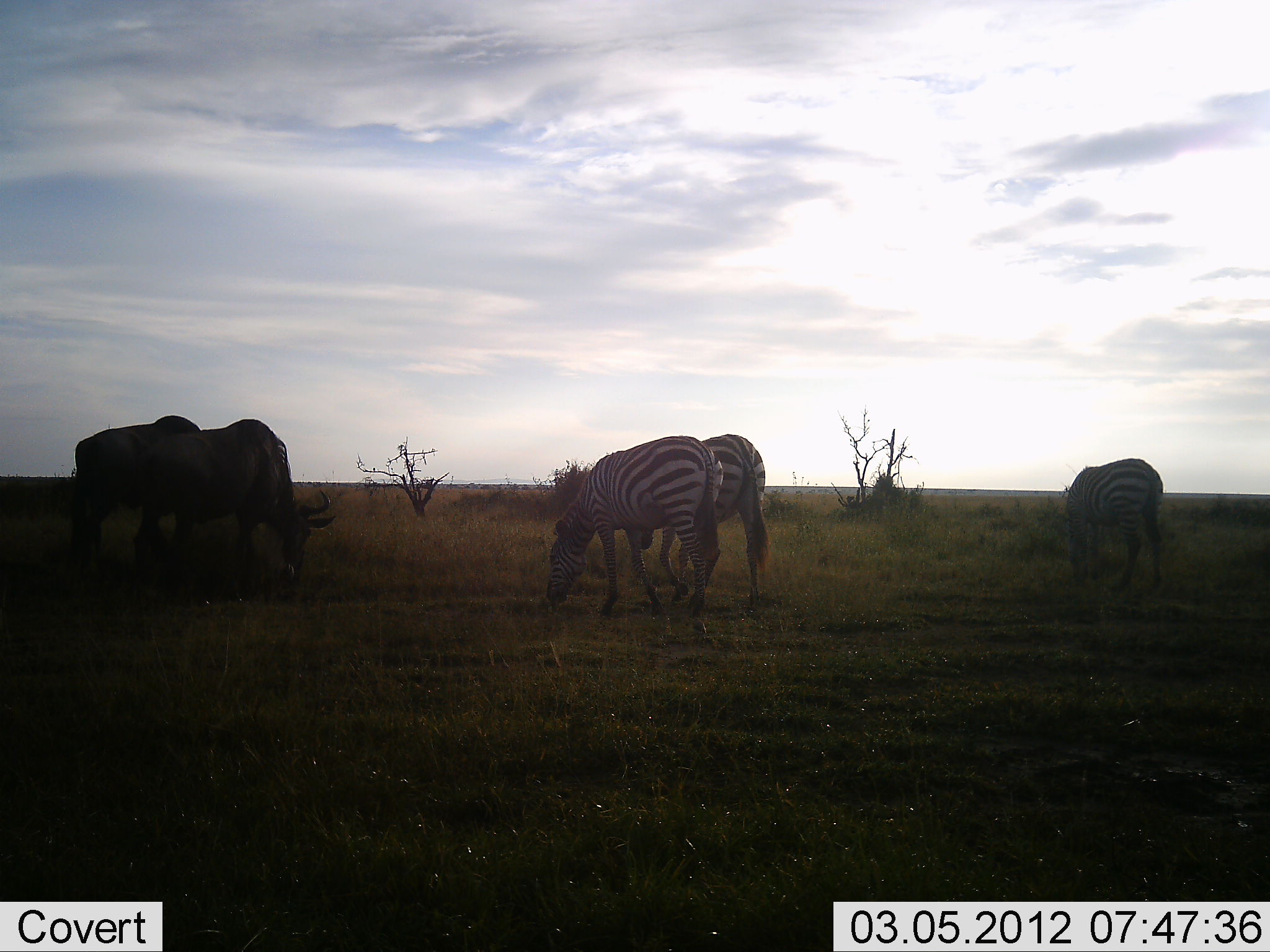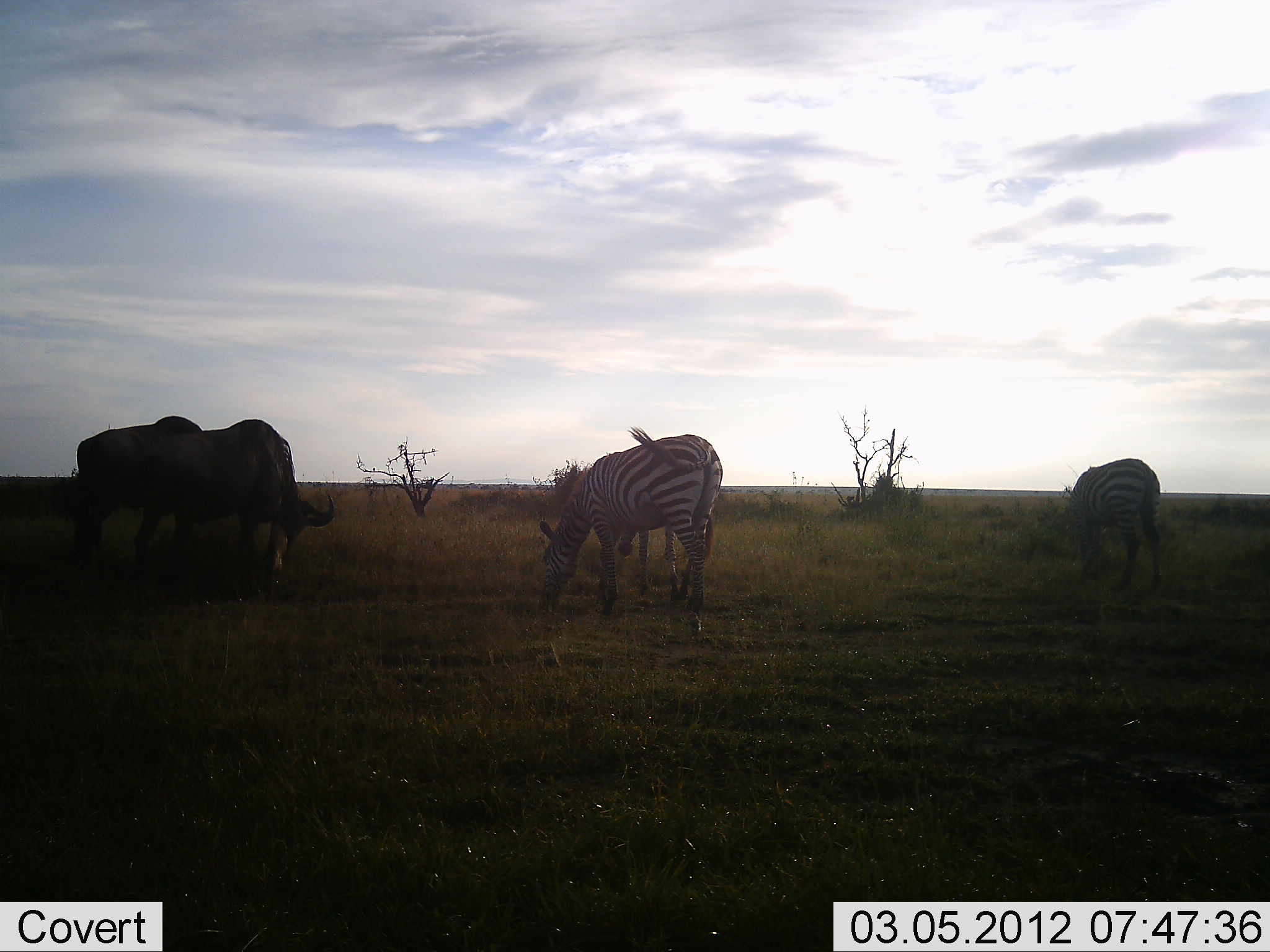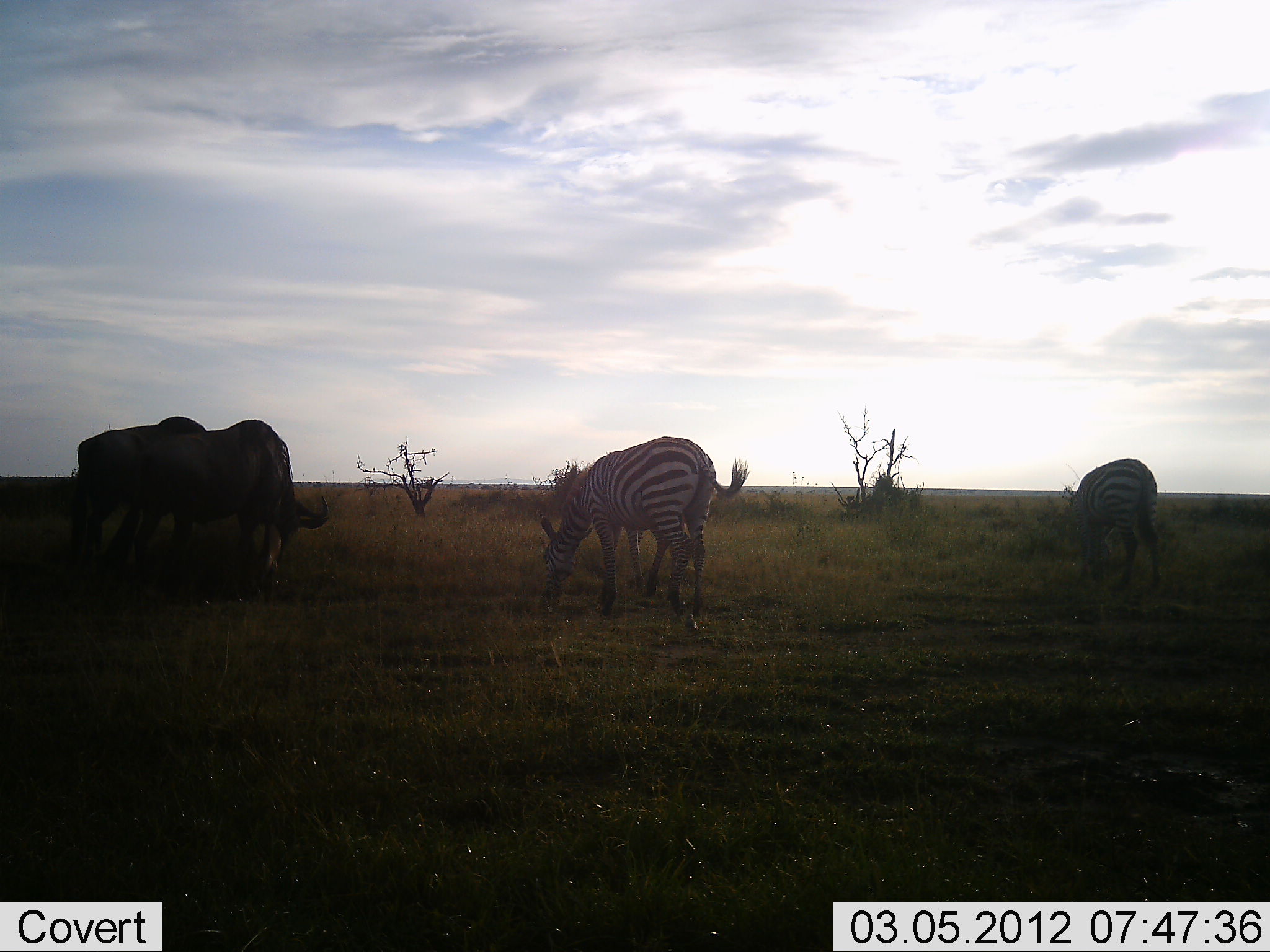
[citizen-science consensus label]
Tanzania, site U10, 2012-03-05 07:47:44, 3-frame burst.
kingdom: Animalia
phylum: Chordata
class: Mammalia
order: Artiodactyla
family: Bovidae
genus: Connochaetes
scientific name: Connochaetes taurinus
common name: blue wildebeest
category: wildebeest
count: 2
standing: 27%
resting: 0%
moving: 0%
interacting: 0%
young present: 0%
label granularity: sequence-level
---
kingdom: Animalia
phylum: Chordata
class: Mammalia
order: Perissodactyla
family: Equidae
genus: Equus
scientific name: Equus quagga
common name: plains zebra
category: zebra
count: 3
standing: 16%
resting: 0%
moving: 16%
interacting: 0%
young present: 0%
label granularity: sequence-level